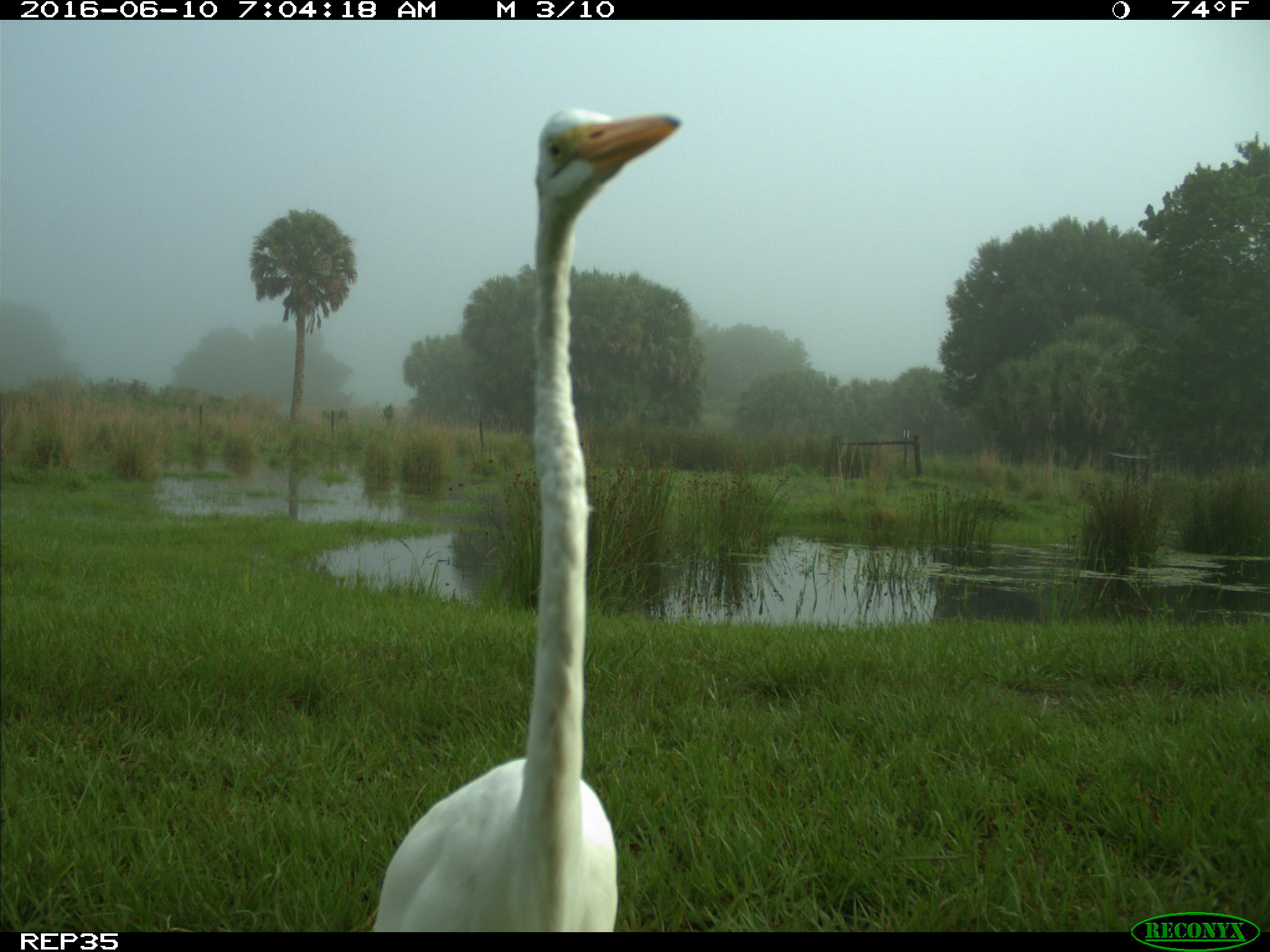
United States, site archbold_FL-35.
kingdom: Animalia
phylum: Chordata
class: Aves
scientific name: Aves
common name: birds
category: unidentified bird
Unidentified bird (birds) (Aves).